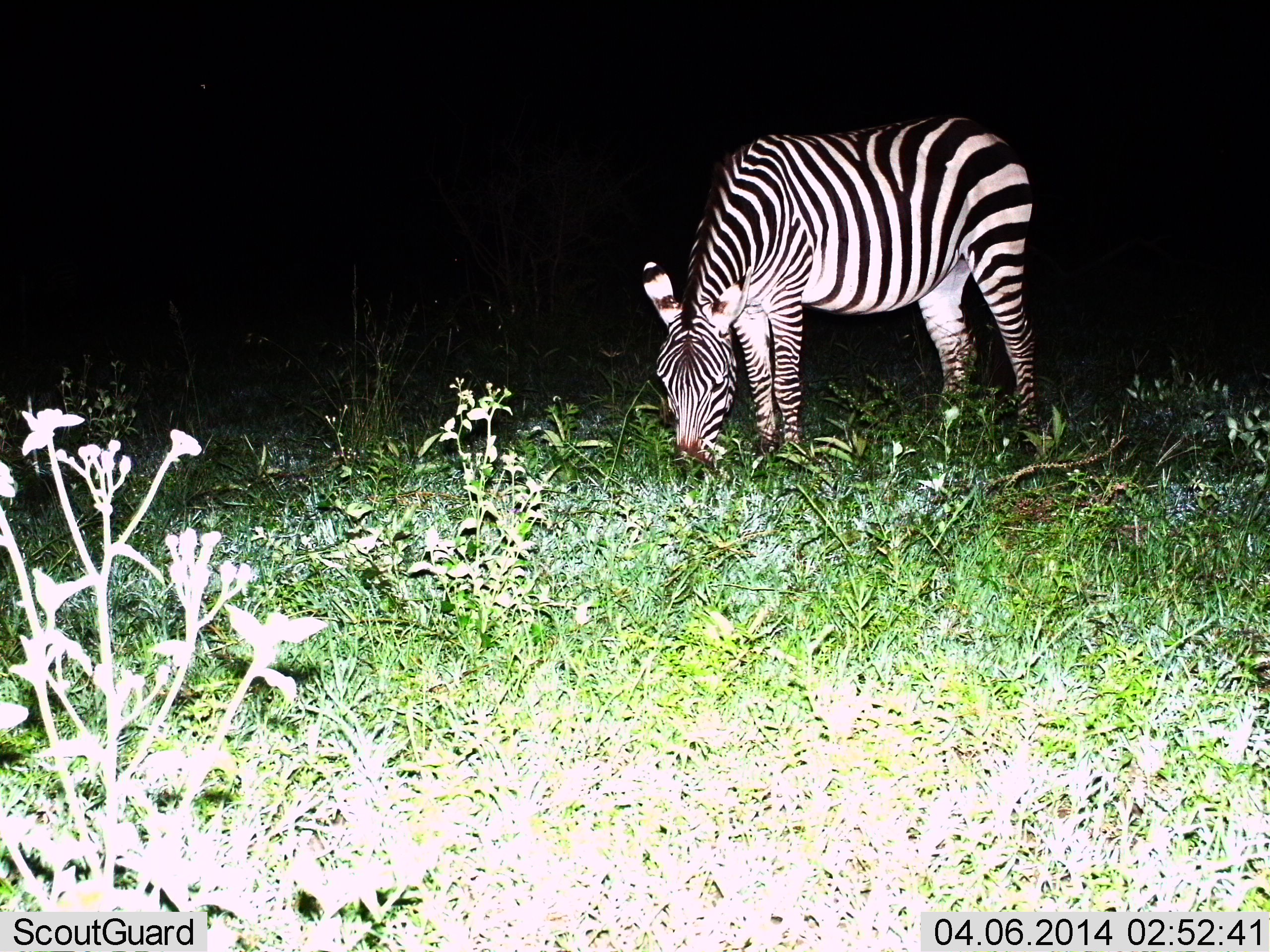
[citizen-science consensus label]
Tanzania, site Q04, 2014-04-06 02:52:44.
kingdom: Animalia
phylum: Chordata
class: Mammalia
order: Perissodactyla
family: Equidae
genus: Equus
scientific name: Equus quagga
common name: plains zebra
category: zebra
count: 1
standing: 20%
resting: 0%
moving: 0%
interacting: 0%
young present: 0%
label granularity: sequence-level